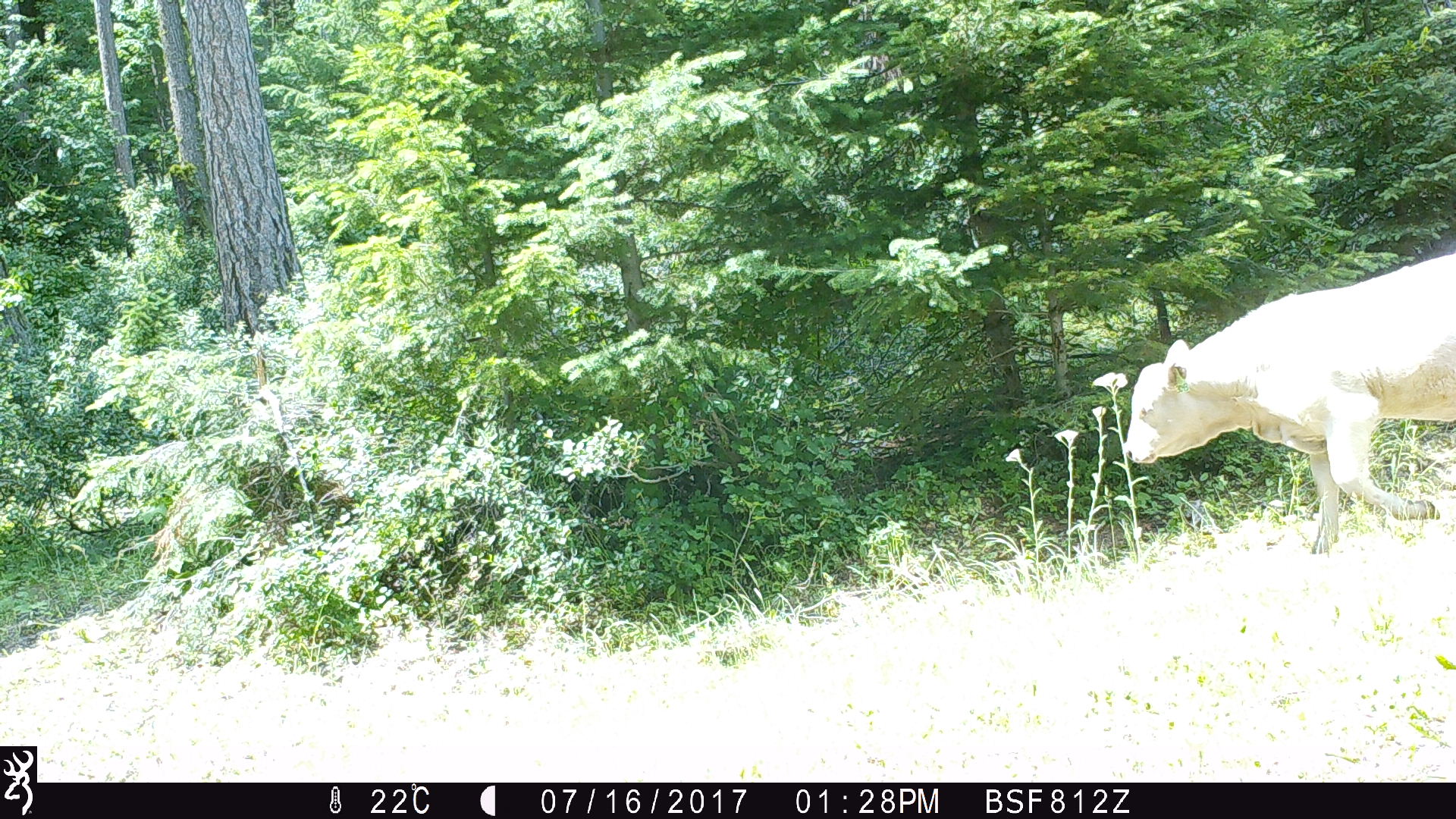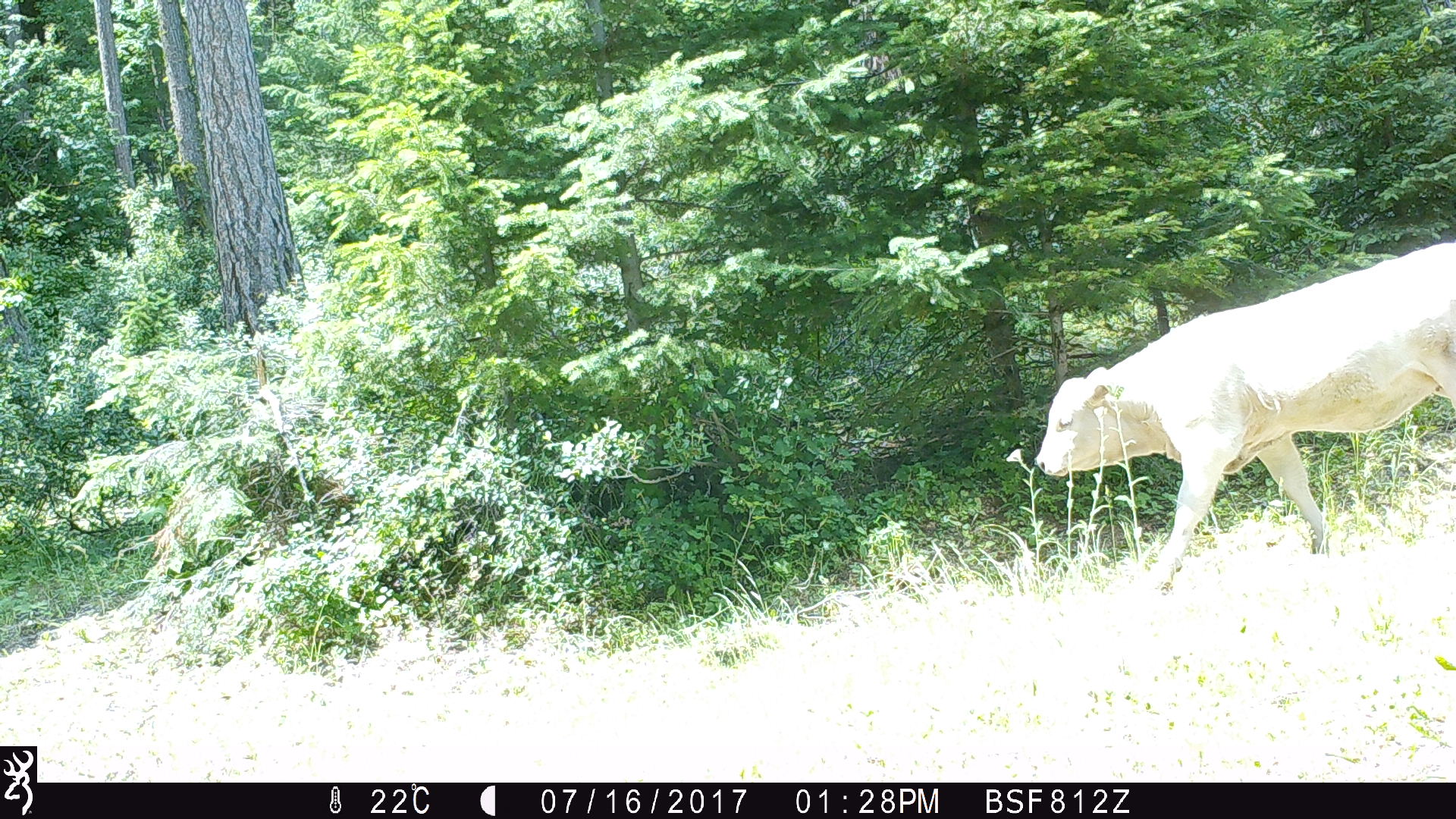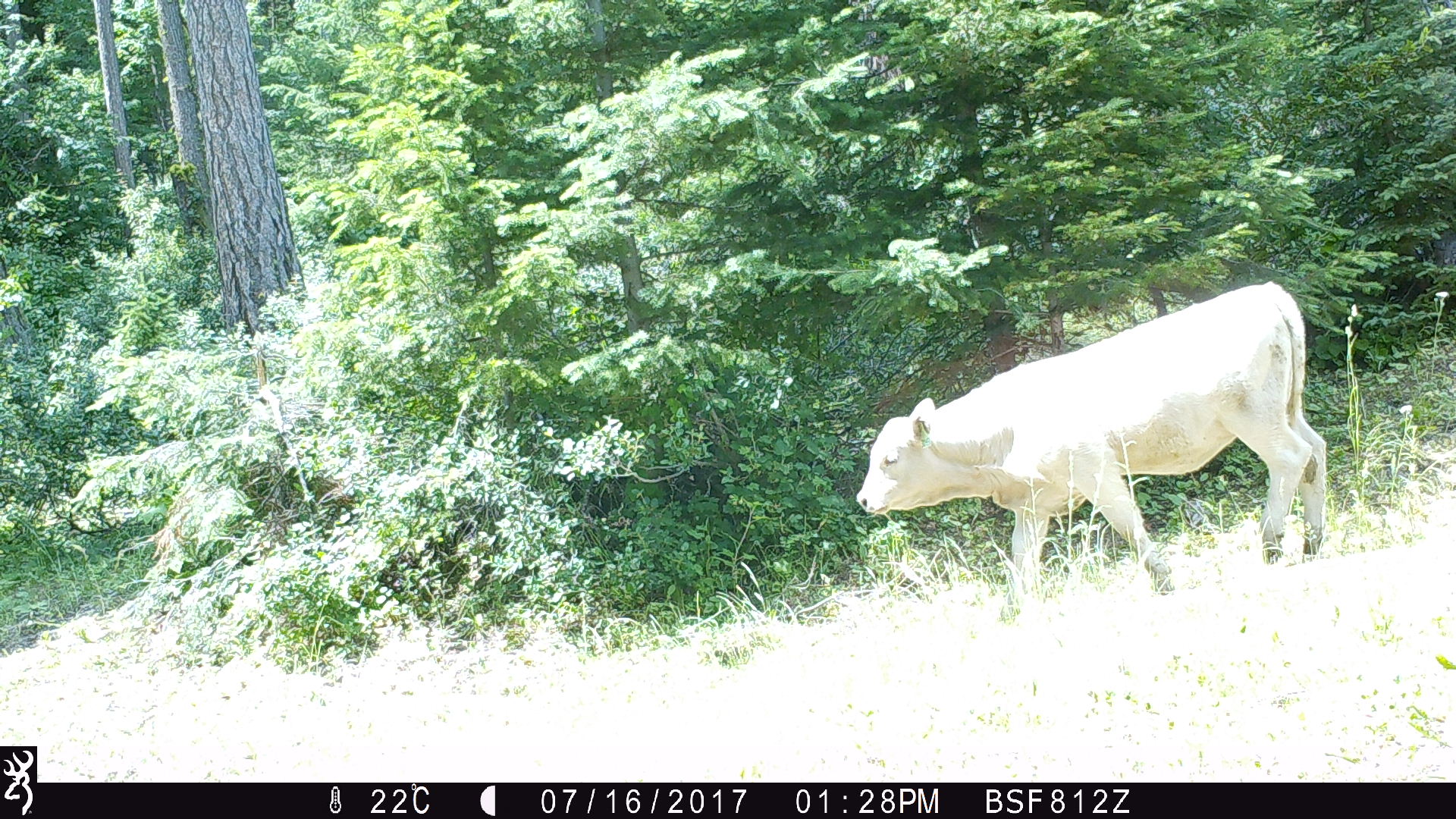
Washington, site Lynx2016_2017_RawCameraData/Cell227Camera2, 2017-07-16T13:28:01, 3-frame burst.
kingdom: Animalia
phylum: Chordata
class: Mammalia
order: Artiodactyla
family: Bovidae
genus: Bos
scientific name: Bos taurus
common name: domestic cattle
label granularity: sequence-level